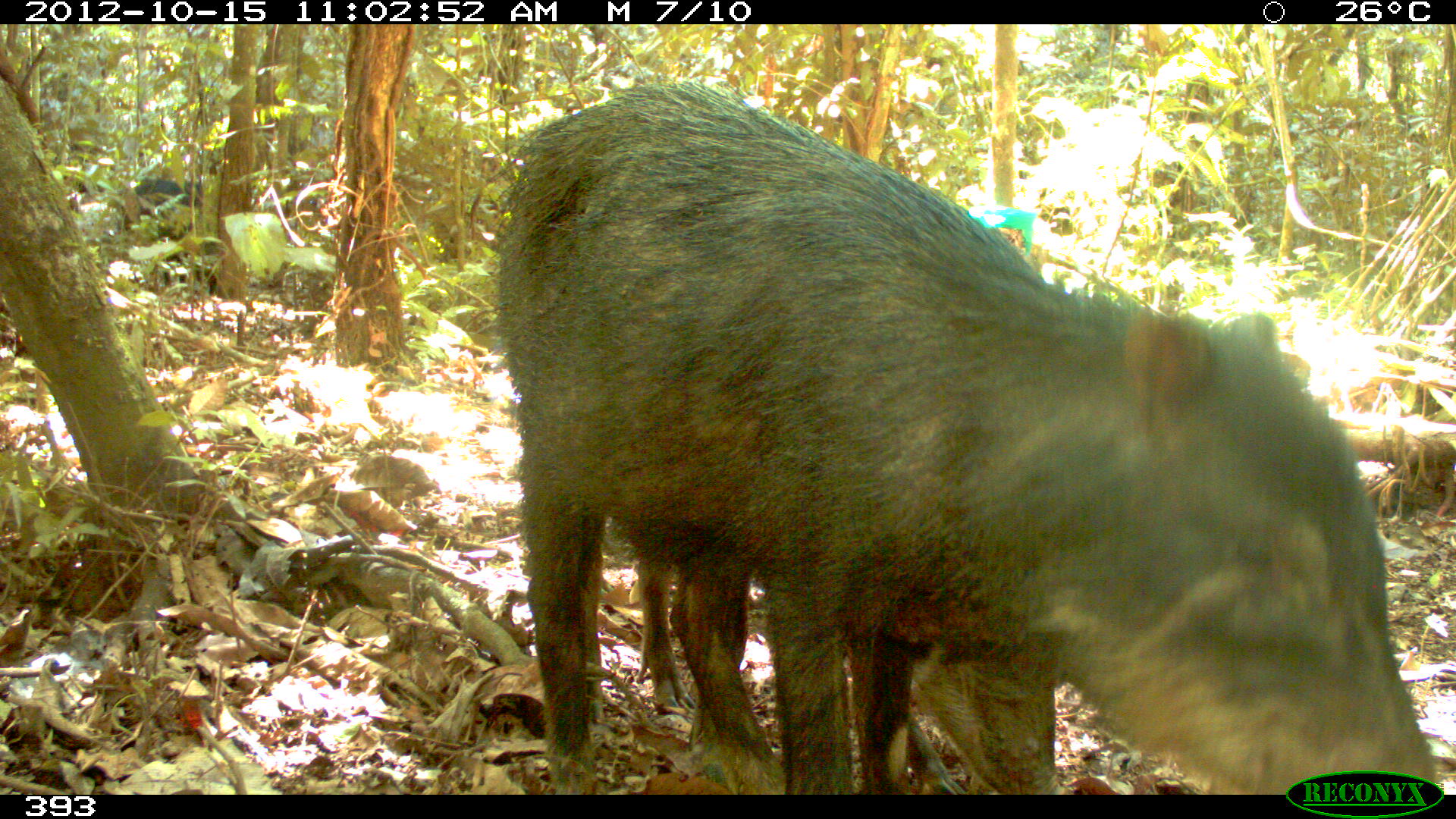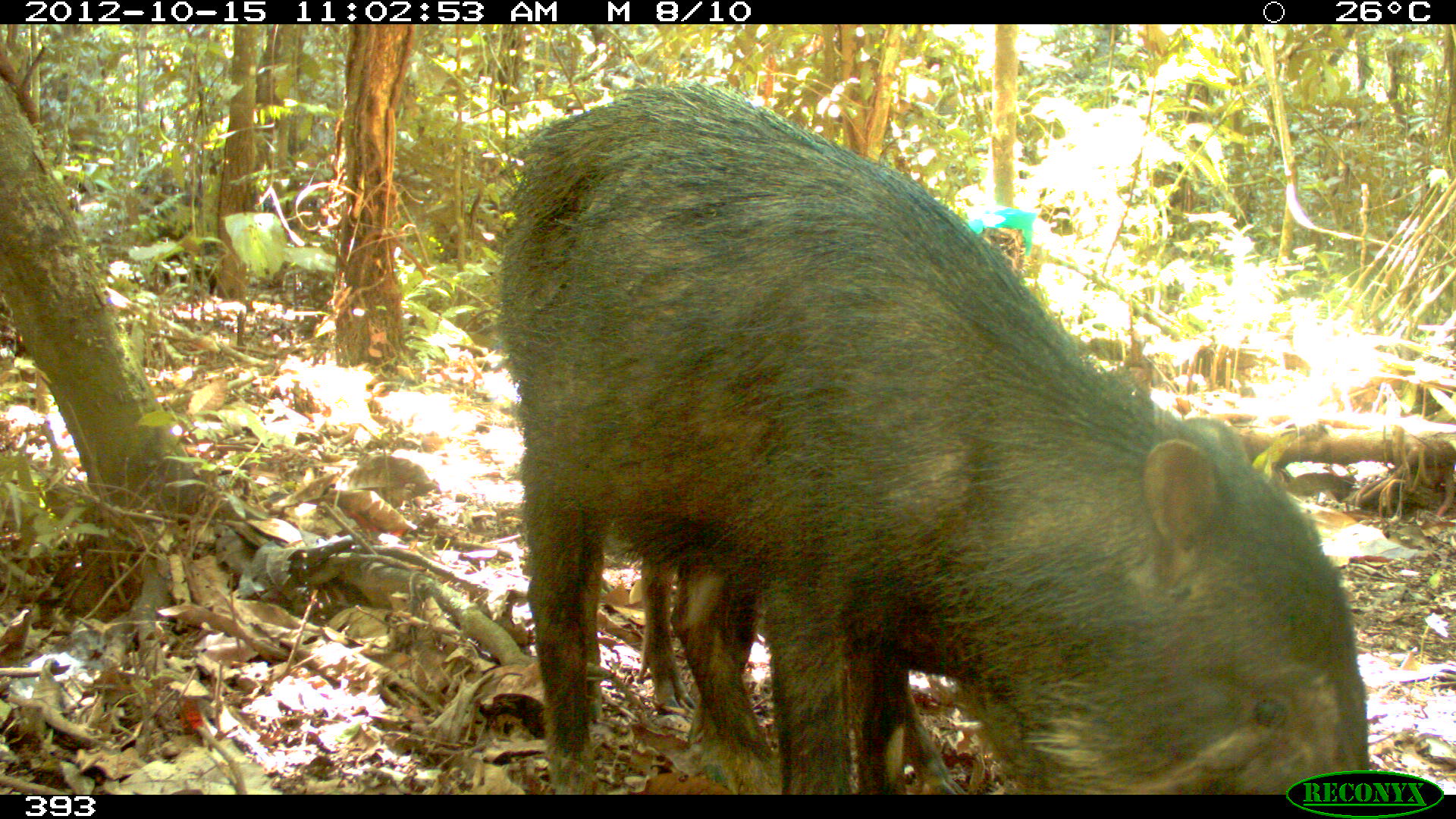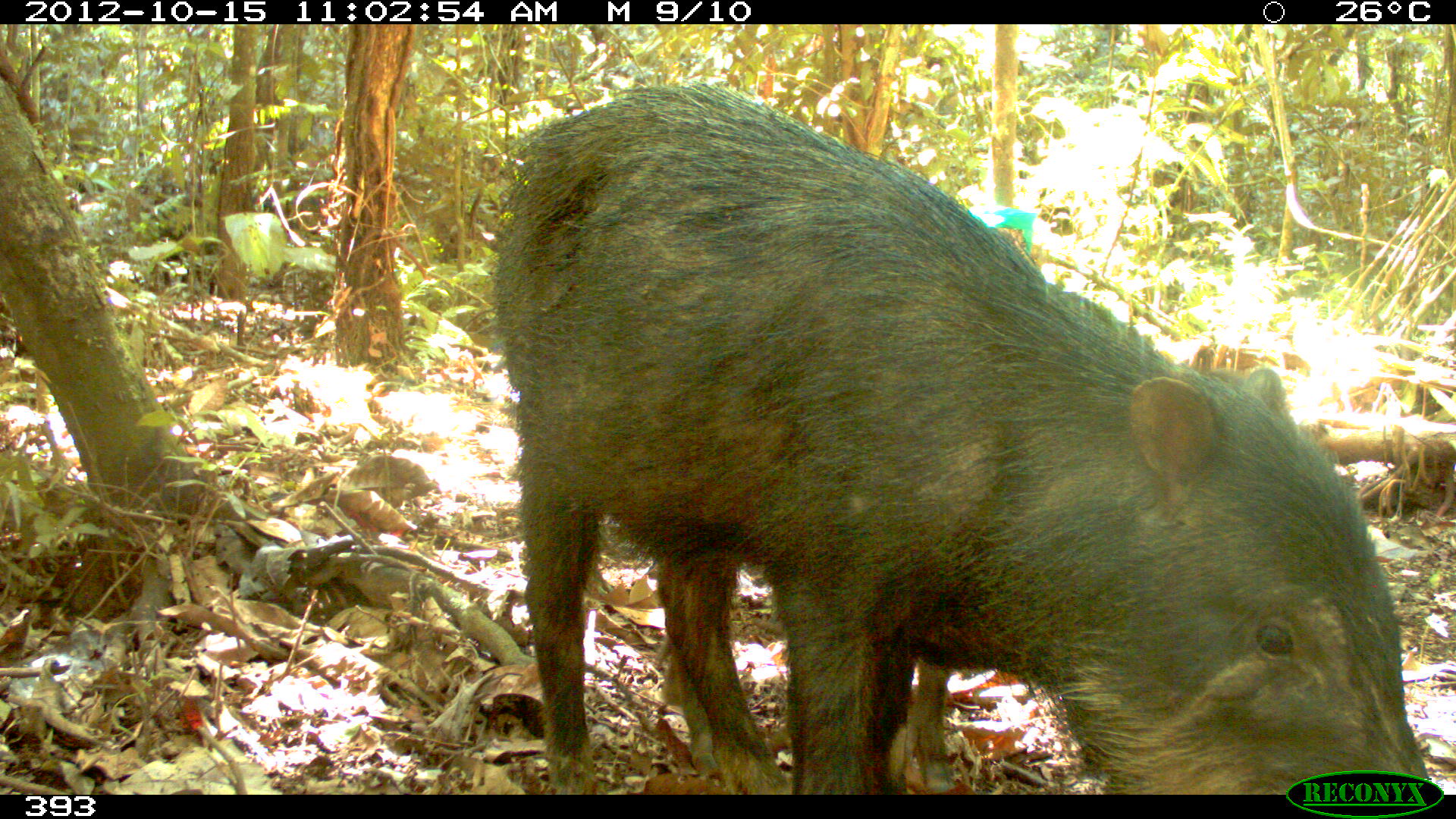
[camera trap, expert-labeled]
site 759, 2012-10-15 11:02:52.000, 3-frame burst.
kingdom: Animalia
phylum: Chordata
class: Mammalia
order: Artiodactyla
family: Tayassuidae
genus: Tayassu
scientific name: Tayassu pecari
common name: white-lipped peccary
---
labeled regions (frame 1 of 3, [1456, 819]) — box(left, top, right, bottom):
tayassu pecari: box(495, 80, 1440, 794); box(632, 553, 1067, 795); box(120, 177, 216, 295)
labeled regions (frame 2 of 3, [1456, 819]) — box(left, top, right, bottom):
tayassu pecari: box(496, 82, 1370, 793); box(635, 557, 968, 795)